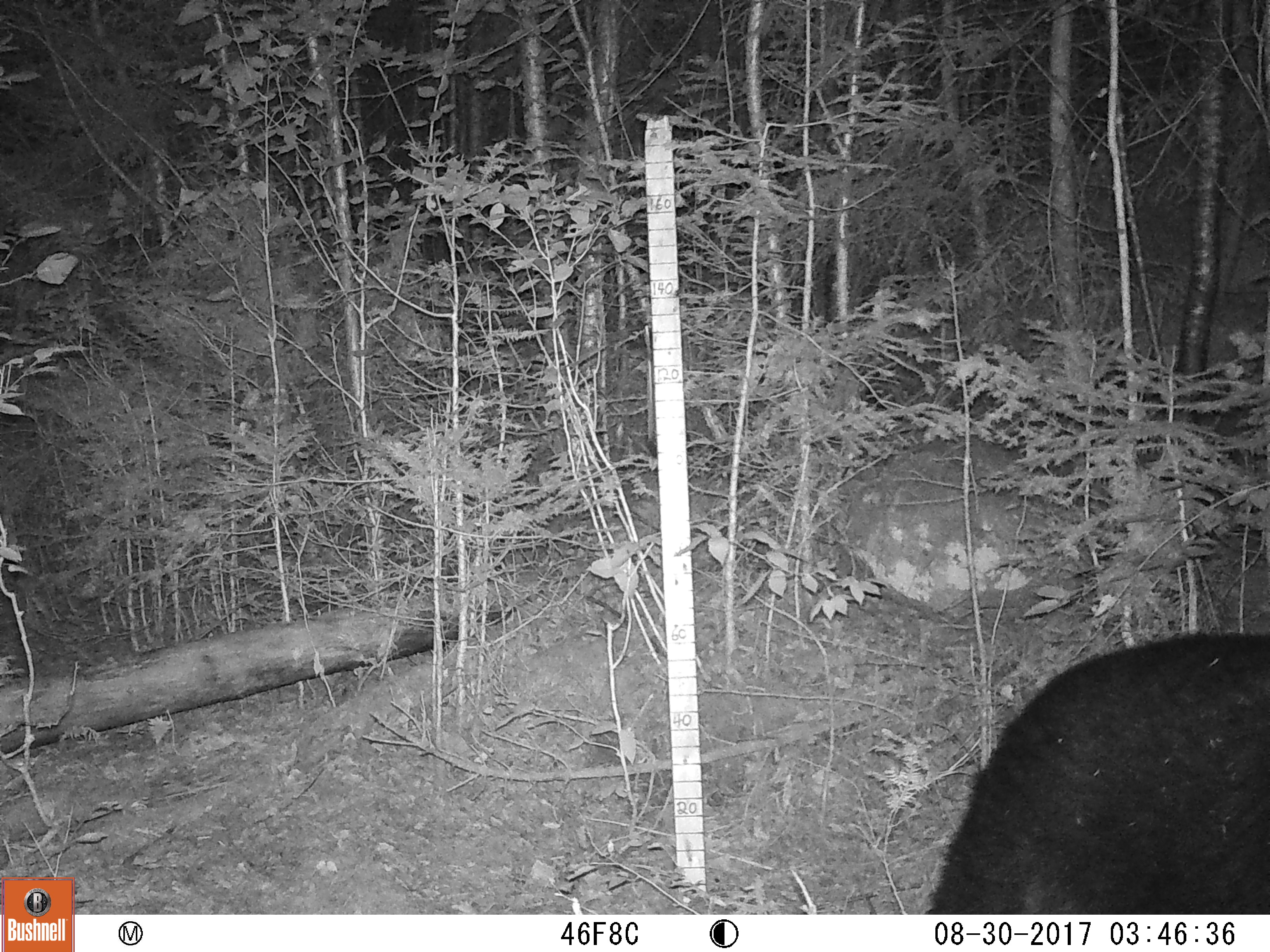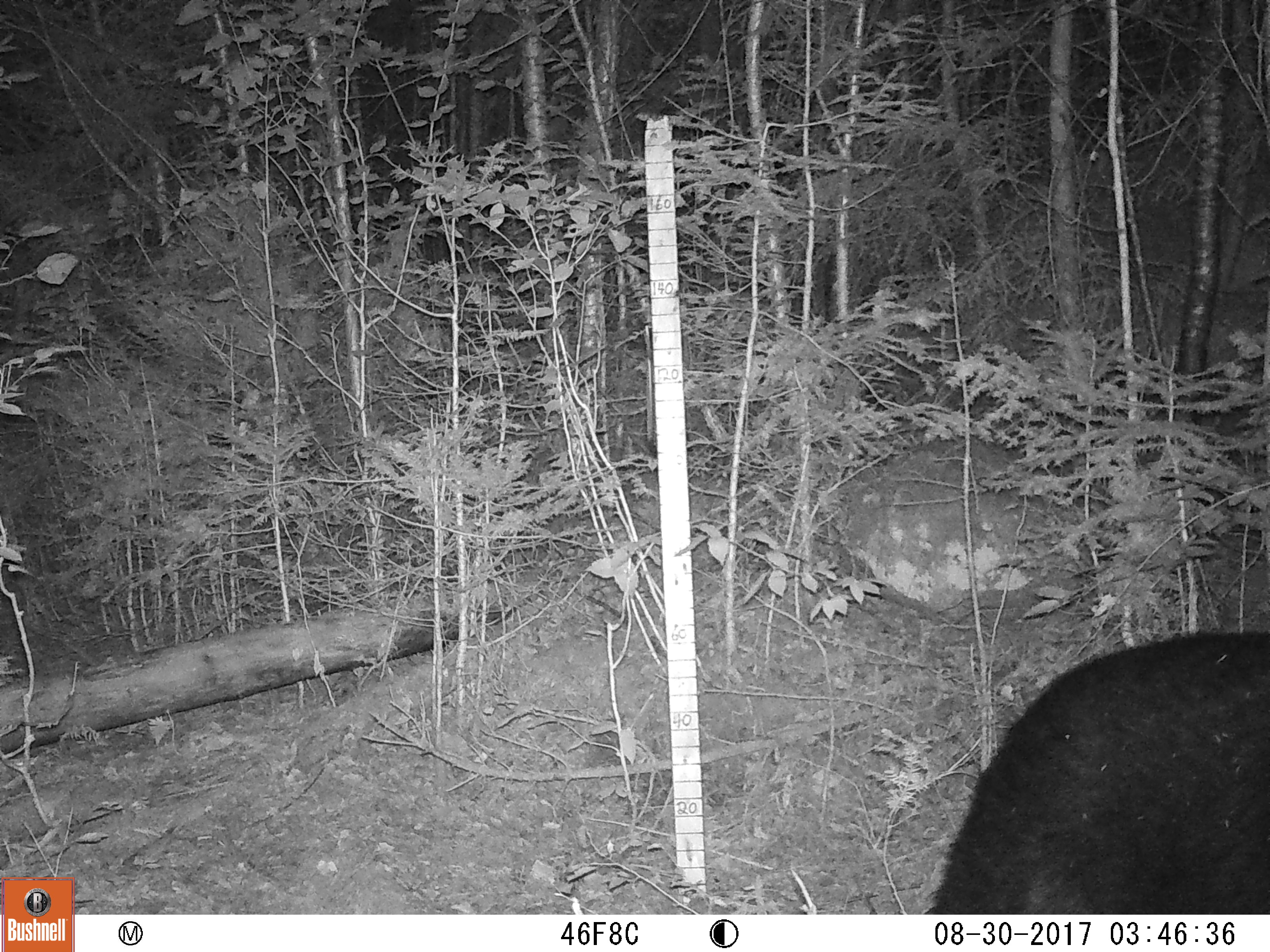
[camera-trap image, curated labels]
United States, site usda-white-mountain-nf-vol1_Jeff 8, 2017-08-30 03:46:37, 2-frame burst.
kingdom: Animalia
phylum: Chordata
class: Mammalia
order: Carnivora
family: Ursidae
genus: Ursus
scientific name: Ursus americanus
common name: black bear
Black bear (Ursus americanus).